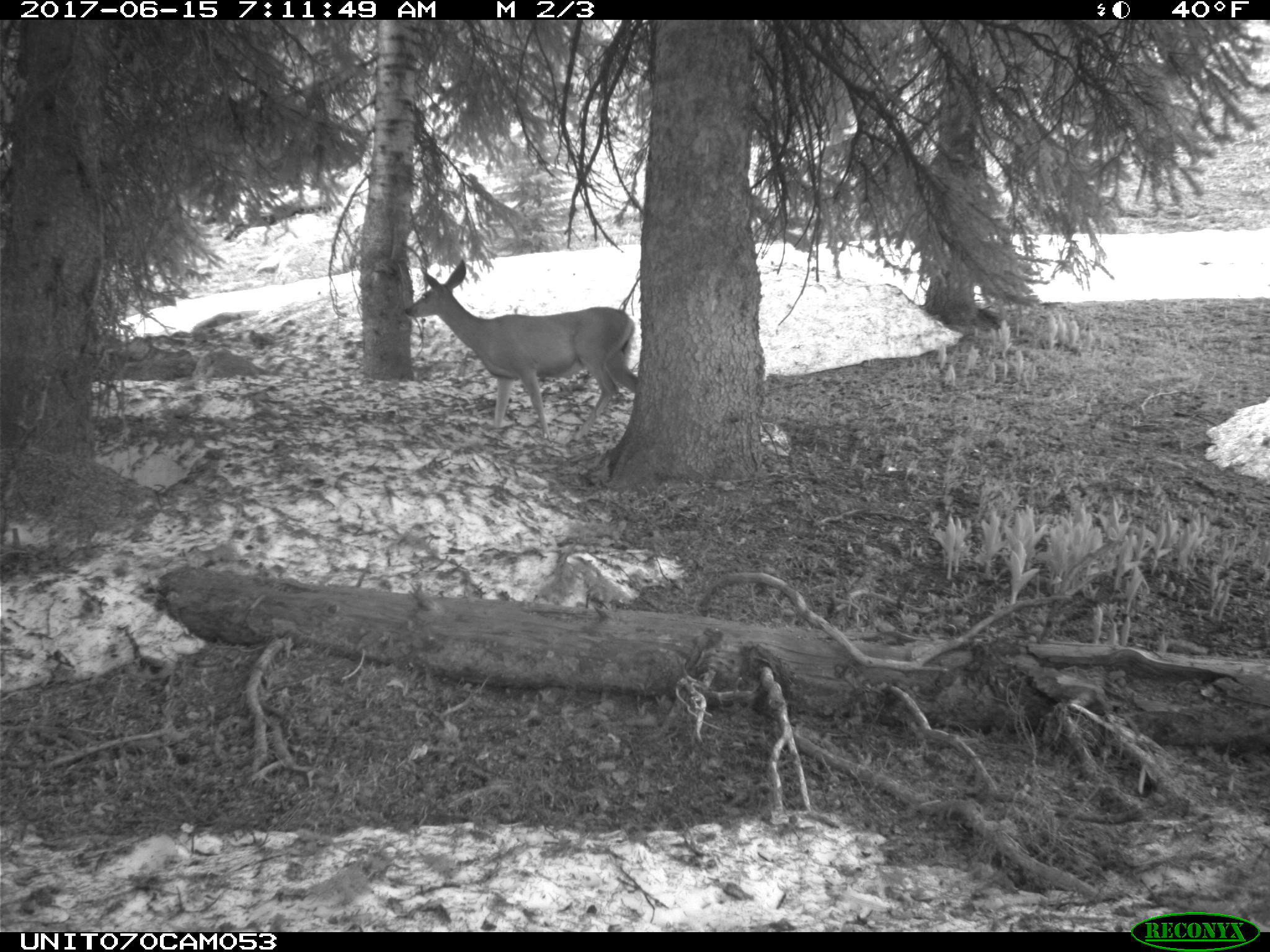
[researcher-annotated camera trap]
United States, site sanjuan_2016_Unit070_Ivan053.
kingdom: Animalia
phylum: Chordata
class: Mammalia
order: Artiodactyla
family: Cervidae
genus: Odocoileus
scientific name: Odocoileus hemionus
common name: mule deer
Odocoileus hemionus (mule deer).